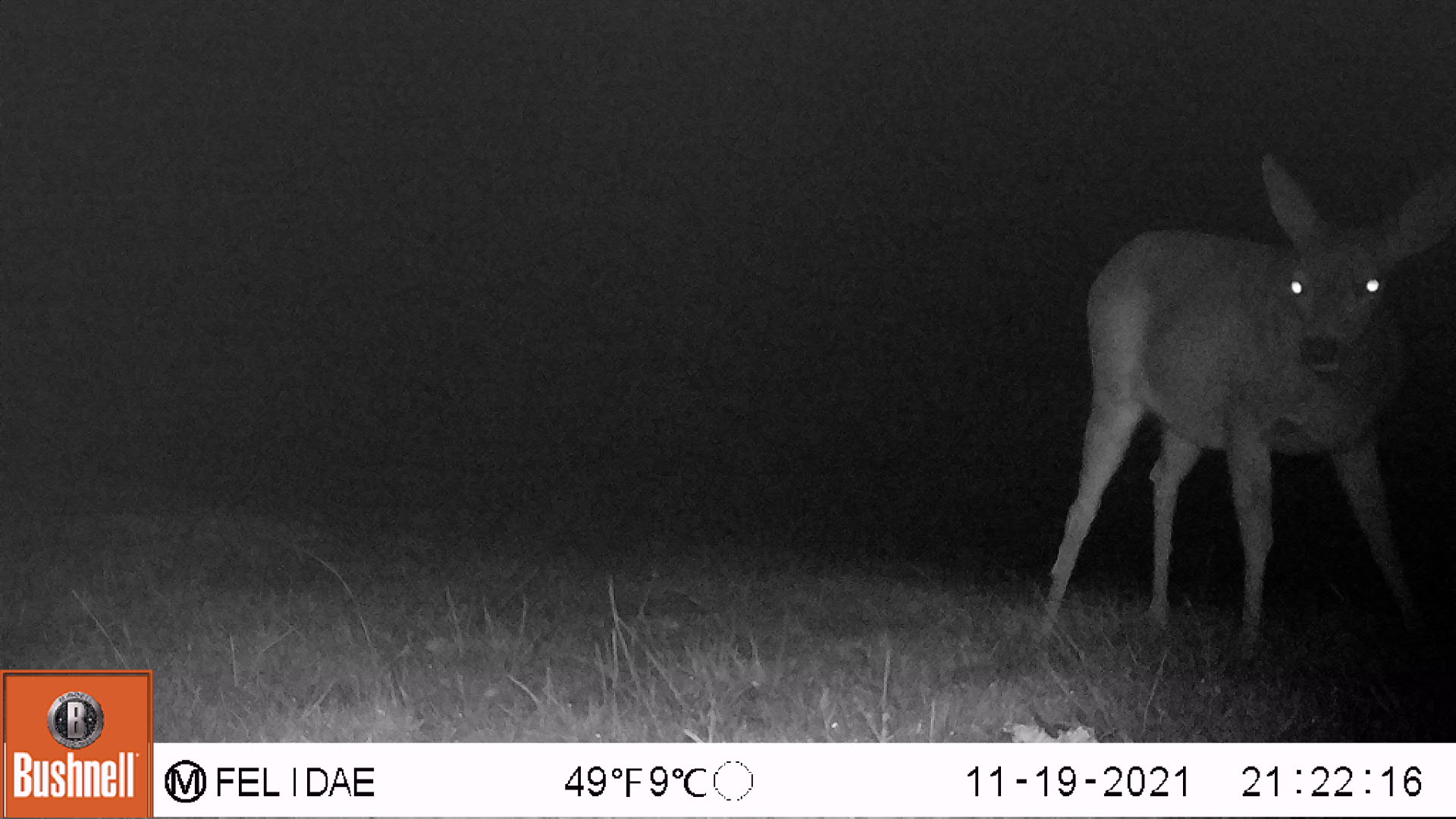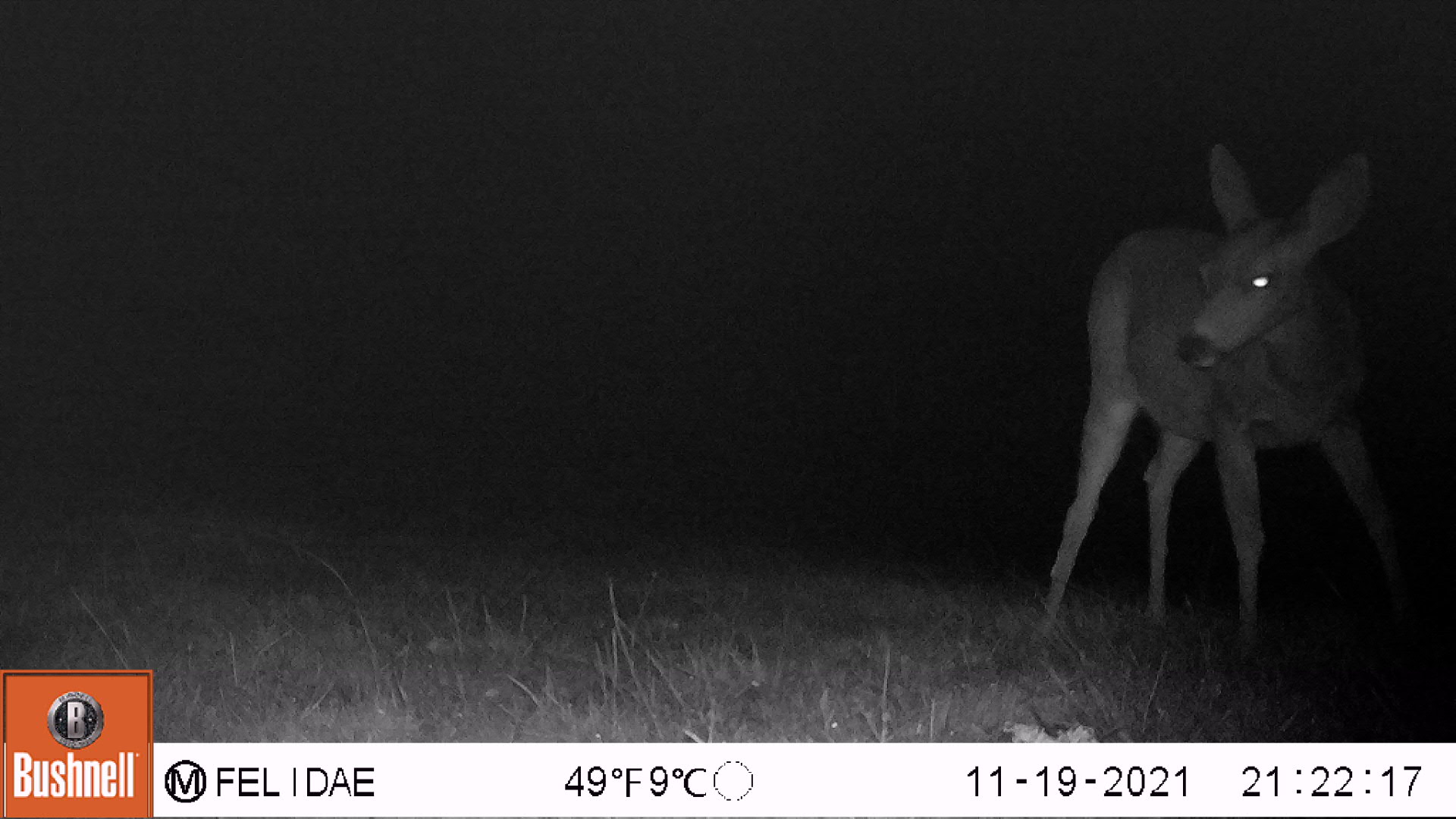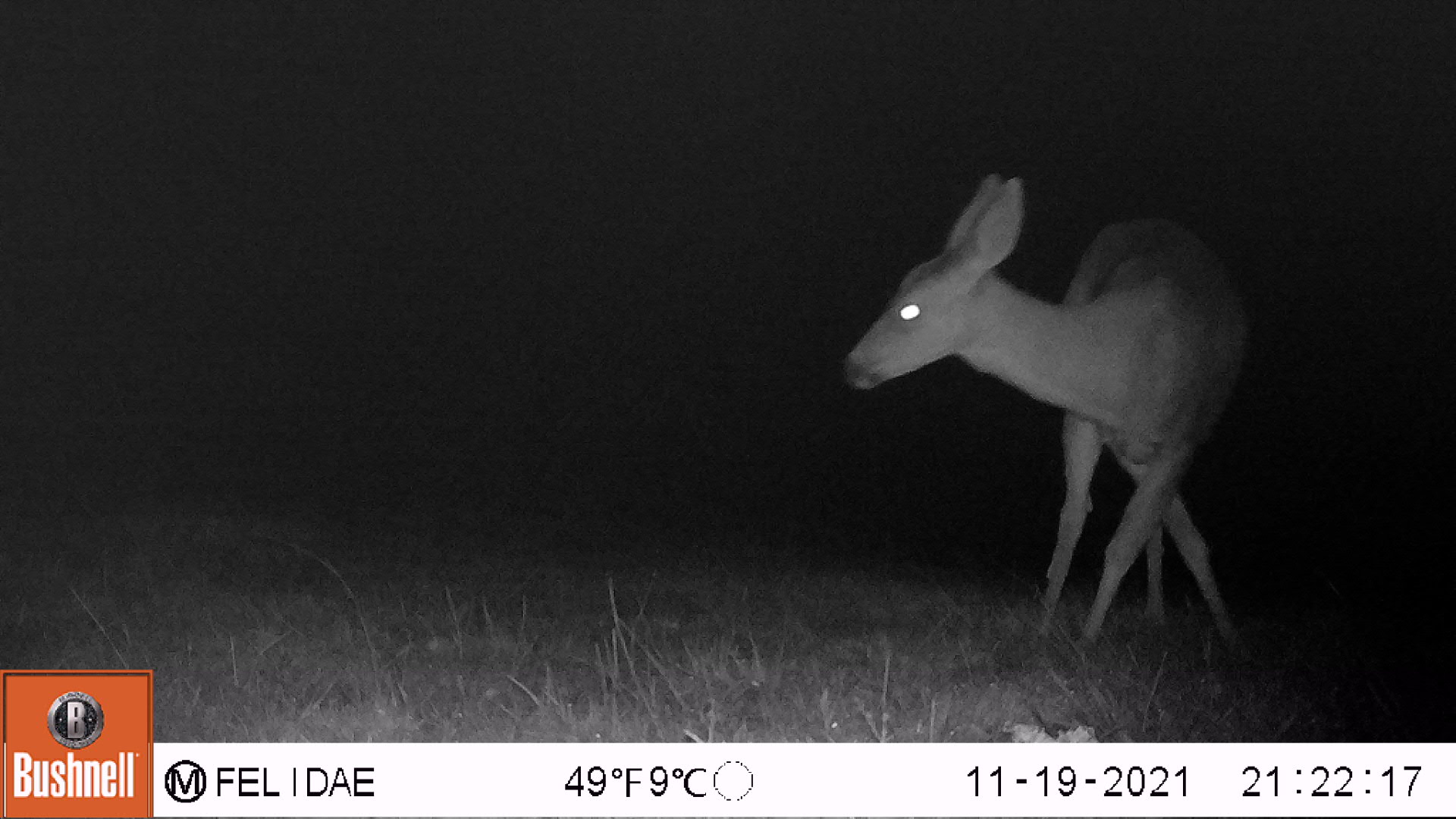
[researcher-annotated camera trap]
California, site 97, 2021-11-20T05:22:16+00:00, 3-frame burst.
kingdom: Animalia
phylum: Chordata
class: Mammalia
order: Artiodactyla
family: Cervidae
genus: Odocoileus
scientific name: Odocoileus hemionus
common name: mule deer